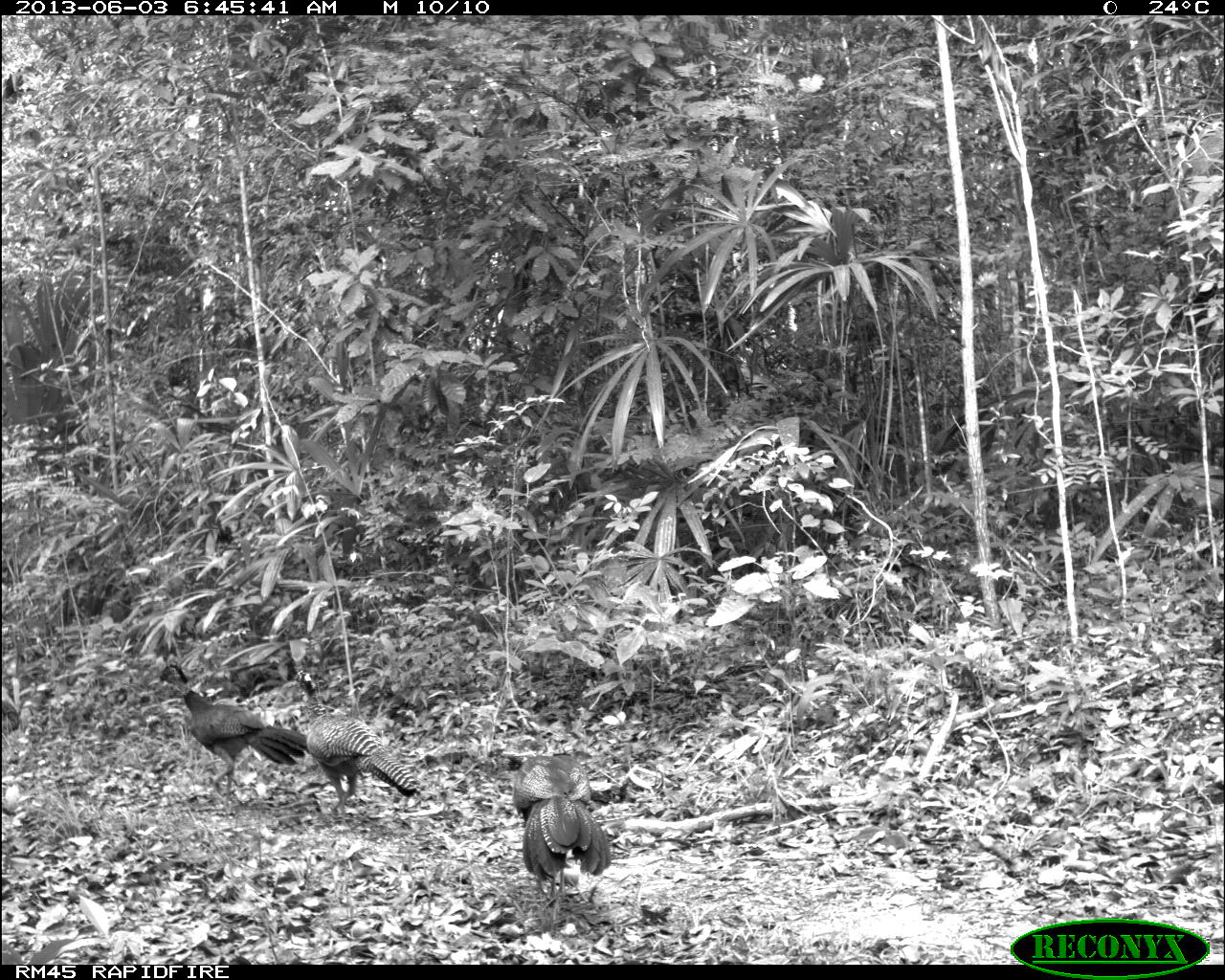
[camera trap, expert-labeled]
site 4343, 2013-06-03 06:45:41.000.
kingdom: Animalia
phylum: Chordata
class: Aves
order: Galliformes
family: Cracidae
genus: Crax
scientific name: Crax rubra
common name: great curassow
Crax rubra (great curassow), count 3, sex female.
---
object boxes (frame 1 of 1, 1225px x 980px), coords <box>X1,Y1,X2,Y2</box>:
crax rubra: <box>156,663,306,800</box>; <box>294,669,423,814</box>; <box>511,754,612,907</box>